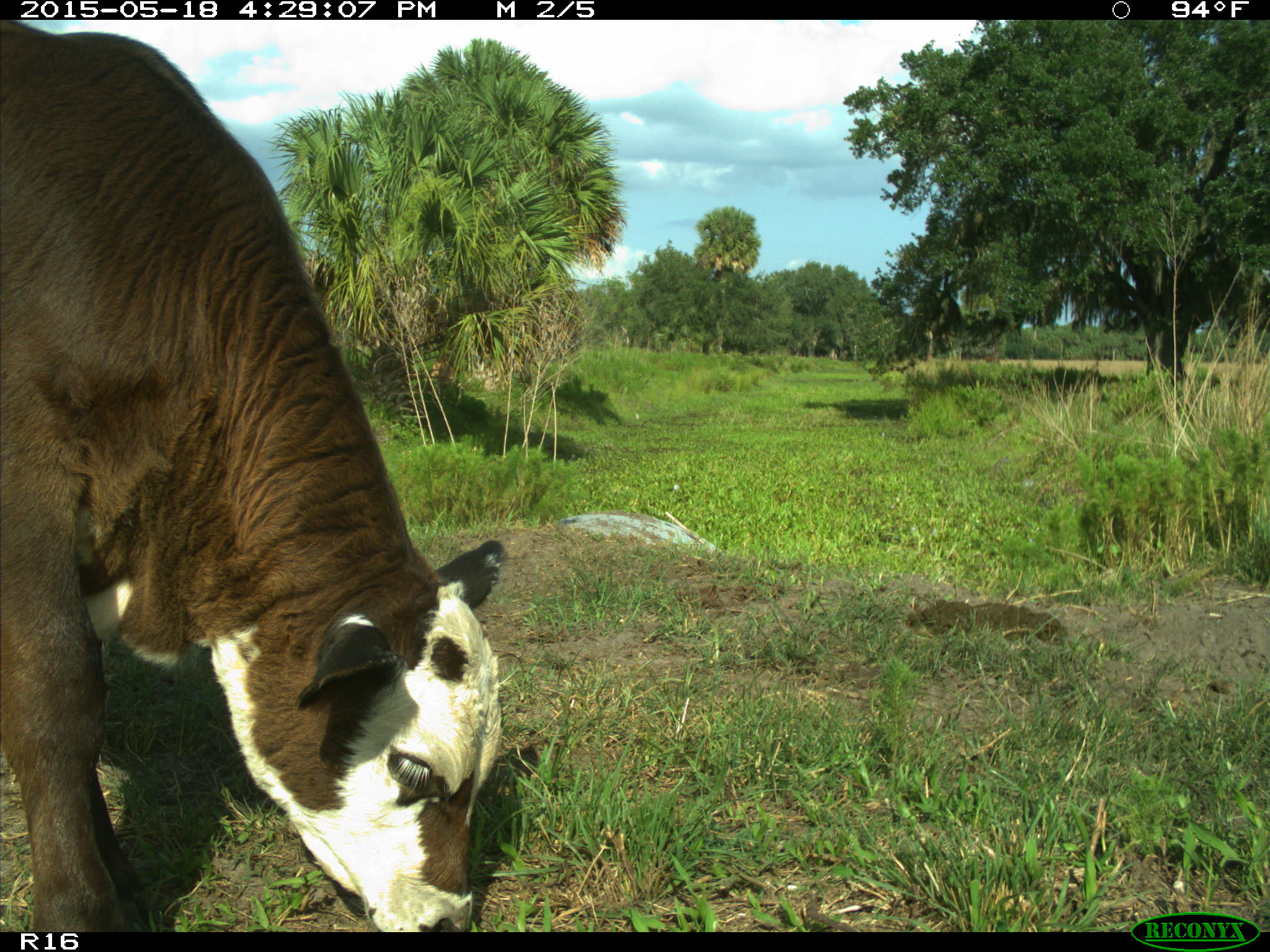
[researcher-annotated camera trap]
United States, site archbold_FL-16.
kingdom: Animalia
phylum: Chordata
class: Mammalia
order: Artiodactyla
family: Bovidae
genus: Bos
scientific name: Bos taurus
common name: domestic cow